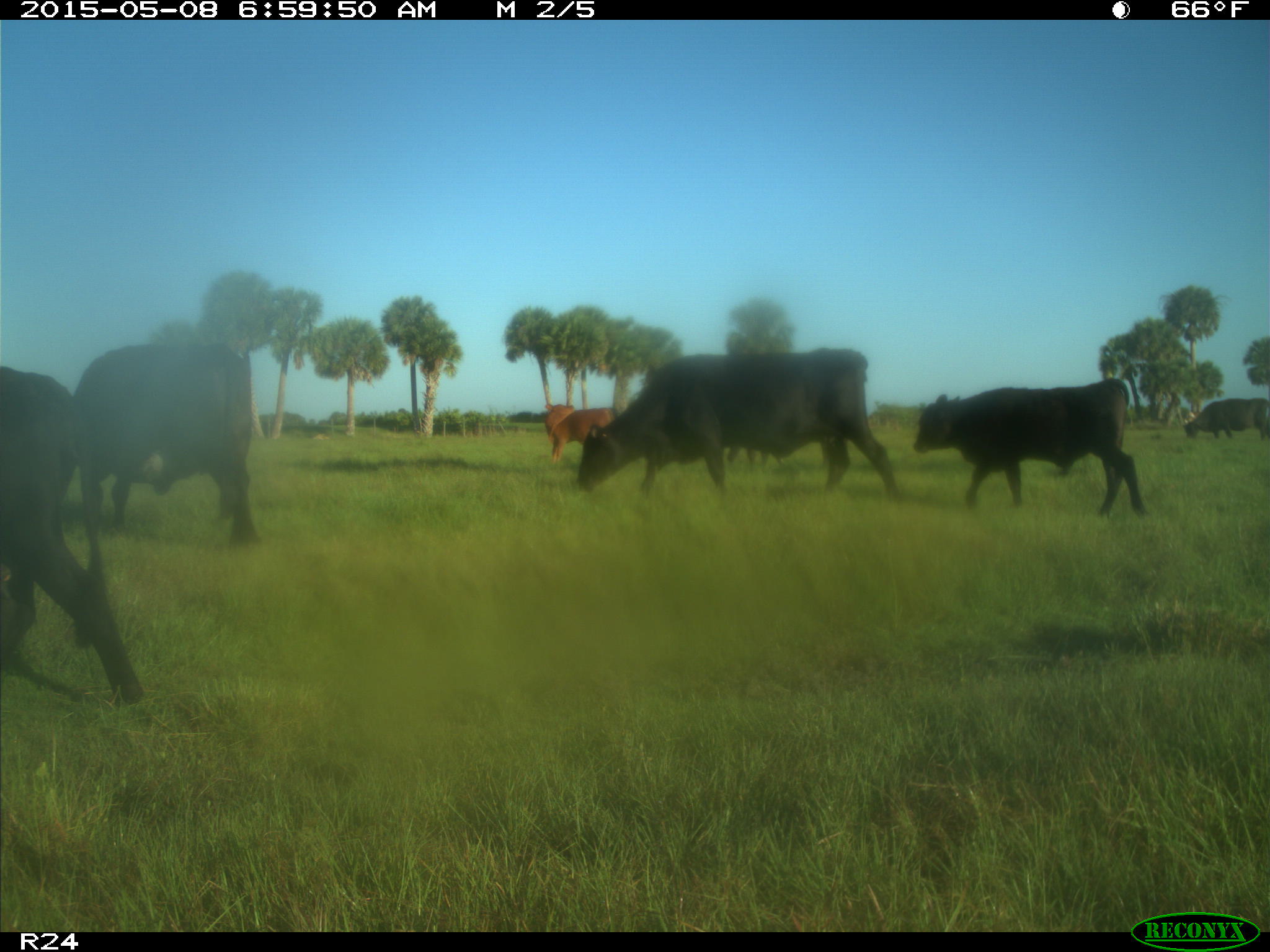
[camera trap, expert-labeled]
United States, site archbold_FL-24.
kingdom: Animalia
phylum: Chordata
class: Mammalia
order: Artiodactyla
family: Bovidae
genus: Bos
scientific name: Bos taurus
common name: domestic cow